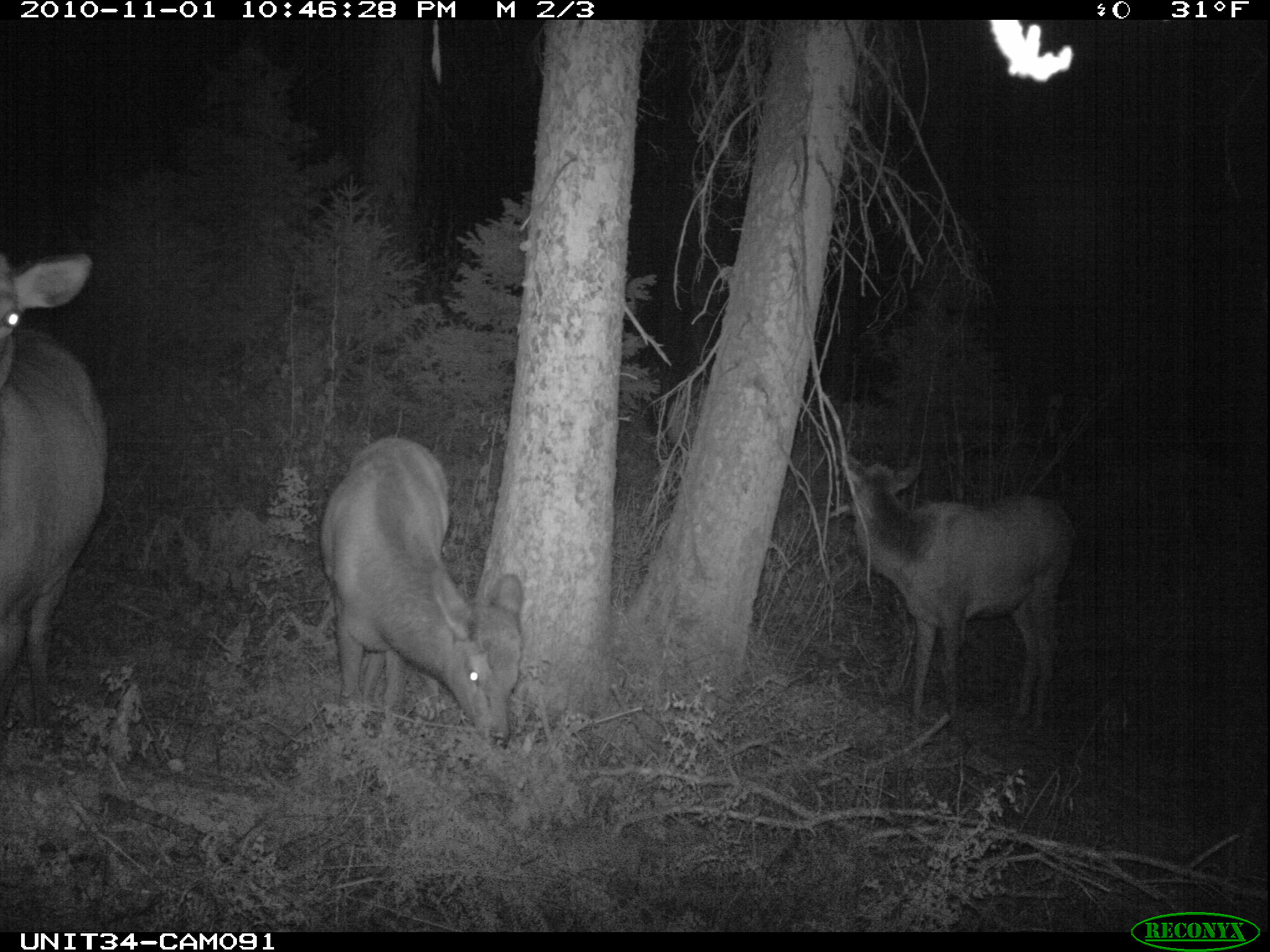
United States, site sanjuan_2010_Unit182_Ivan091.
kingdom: Animalia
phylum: Chordata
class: Mammalia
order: Artiodactyla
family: Cervidae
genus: Cervus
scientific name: Cervus elaphus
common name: red deer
Cervus elaphus (red deer).